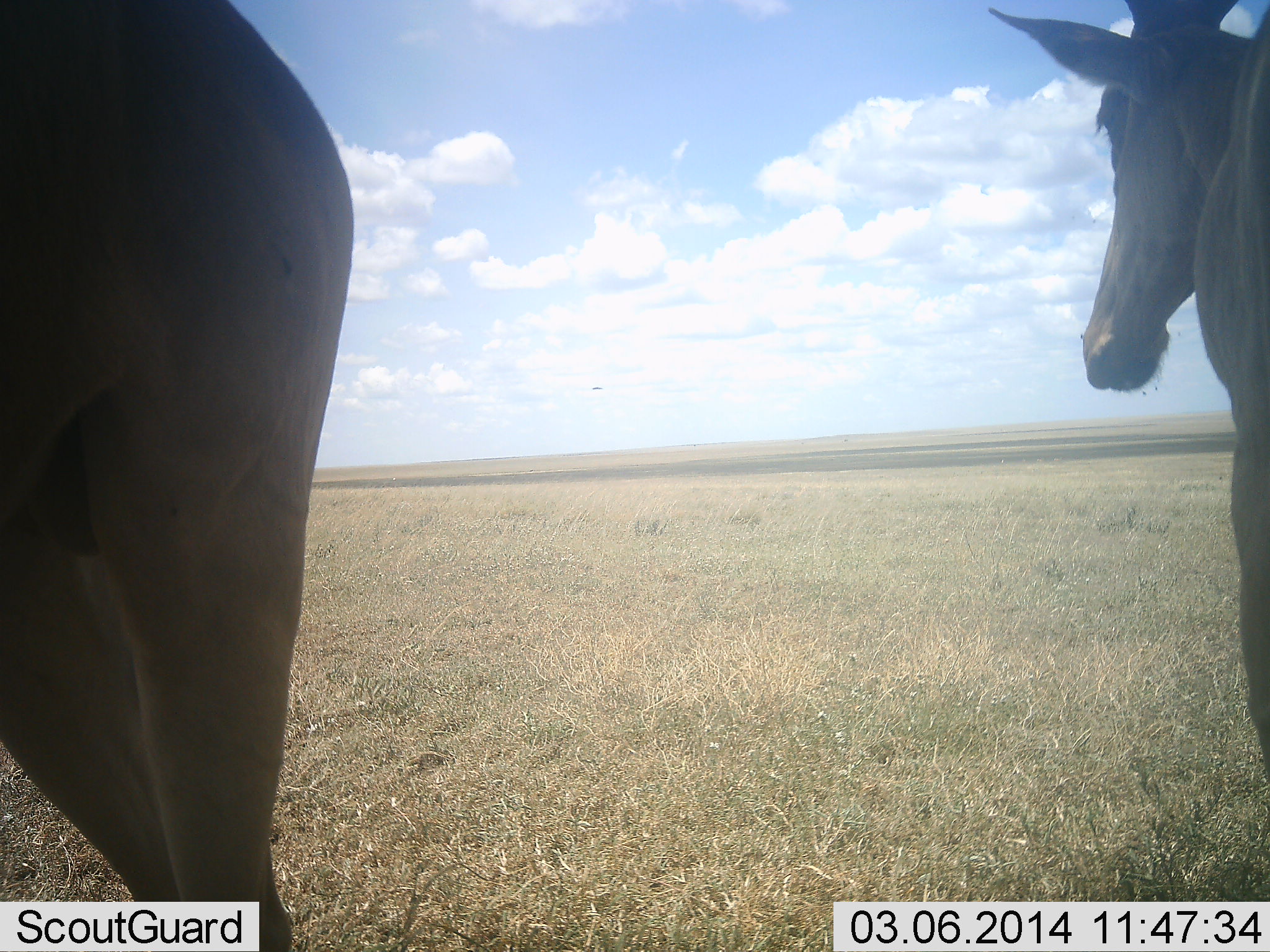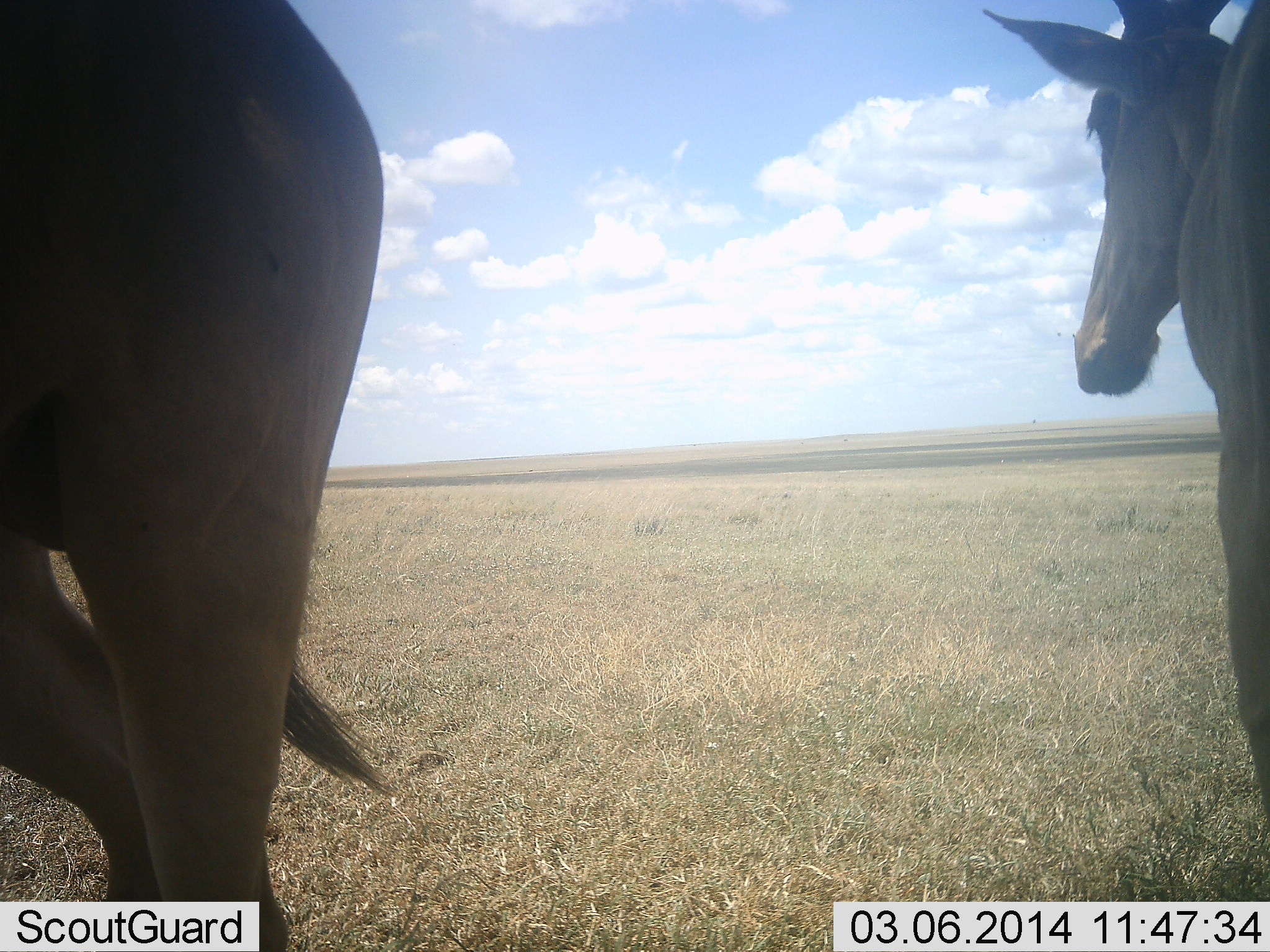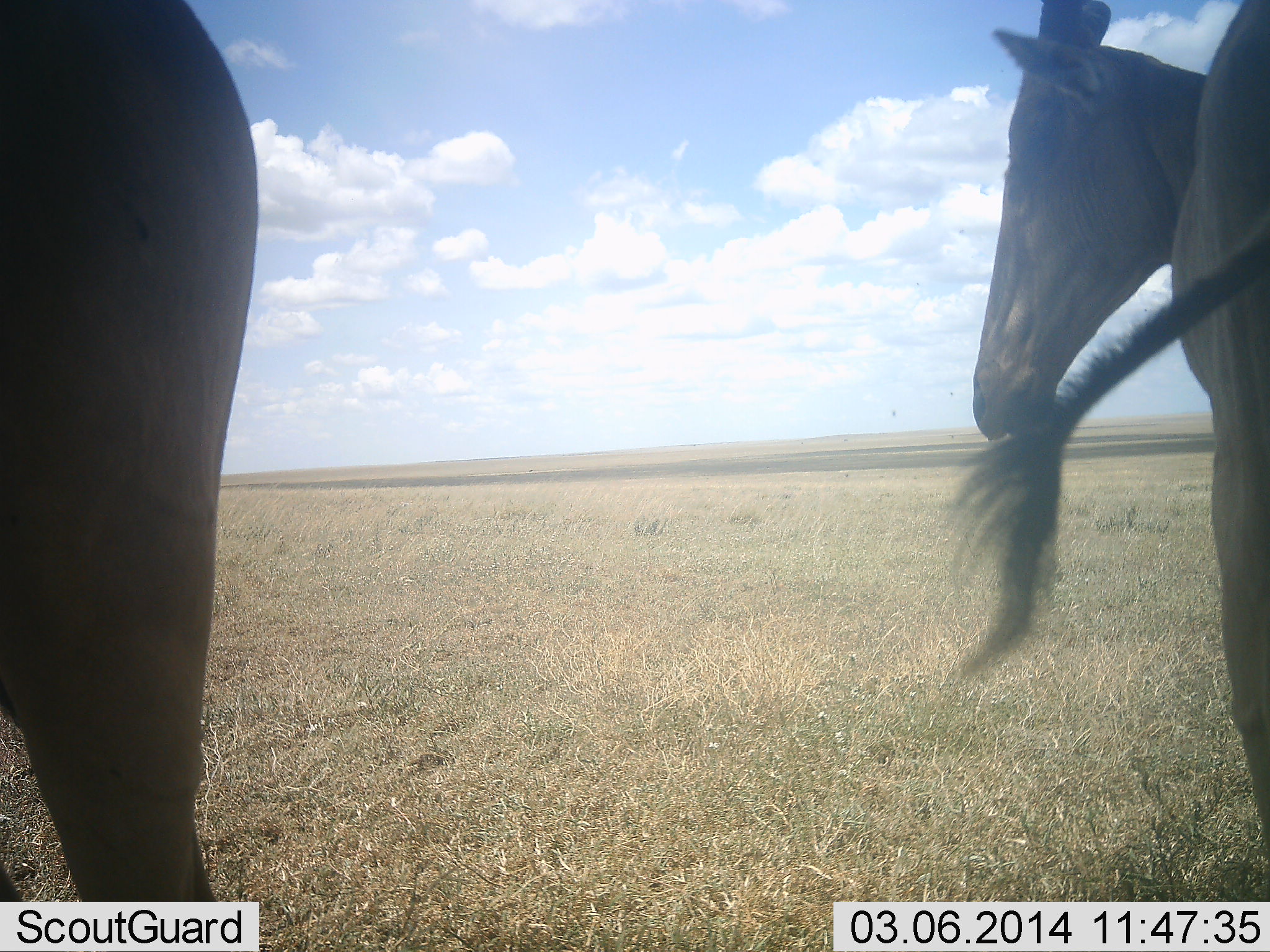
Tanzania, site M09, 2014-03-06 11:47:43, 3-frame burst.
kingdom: Animalia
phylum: Chordata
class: Mammalia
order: Artiodactyla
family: Bovidae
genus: Alcelaphus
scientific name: Alcelaphus buselaphus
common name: hartebeest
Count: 2.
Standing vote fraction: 96%.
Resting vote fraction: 0%.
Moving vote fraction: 4%.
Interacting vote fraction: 0%.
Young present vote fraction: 0%.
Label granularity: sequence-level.